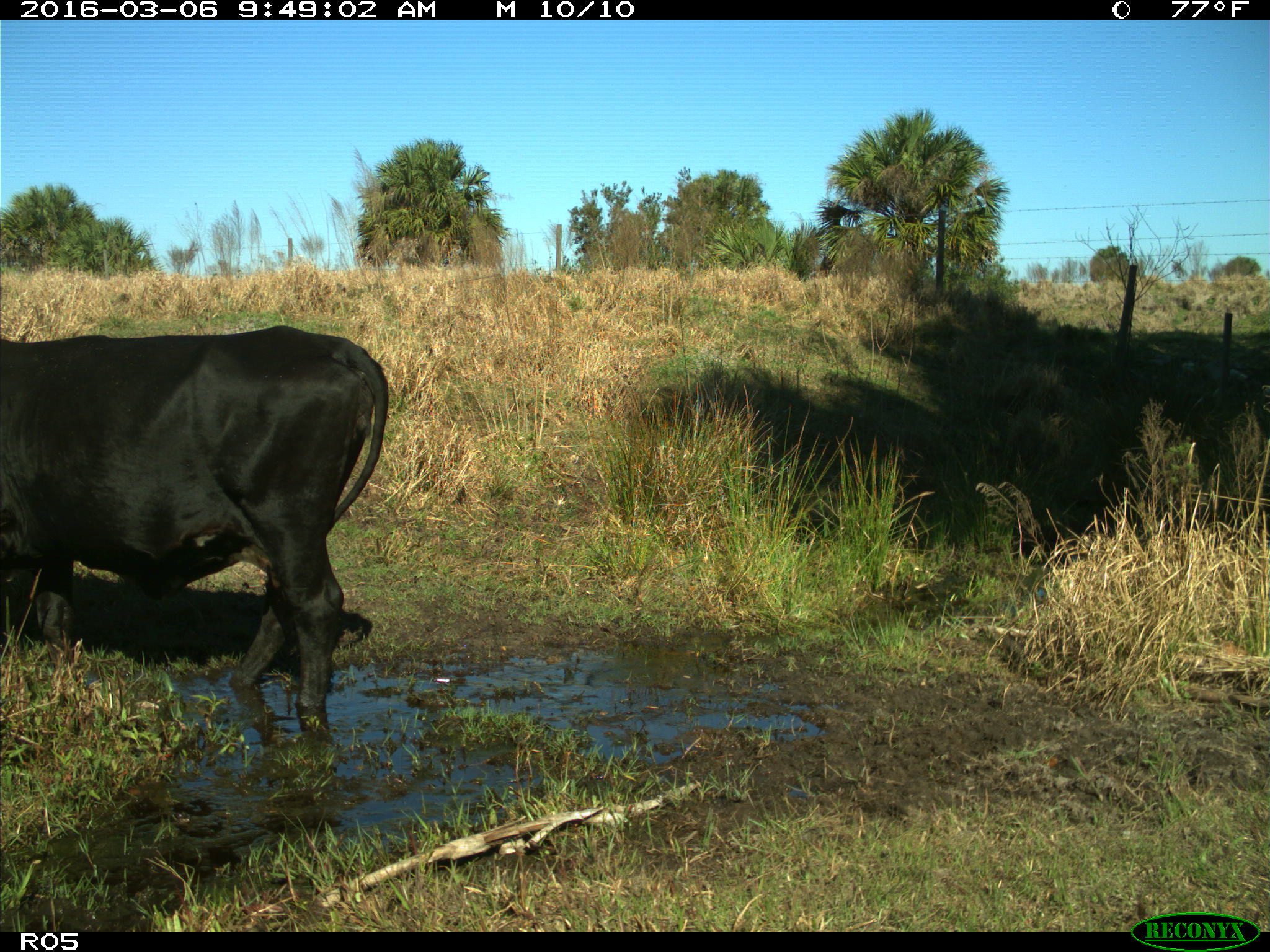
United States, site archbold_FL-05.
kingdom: Animalia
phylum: Chordata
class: Mammalia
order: Artiodactyla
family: Bovidae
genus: Bos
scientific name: Bos taurus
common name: domestic cow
Bos taurus (domestic cow).